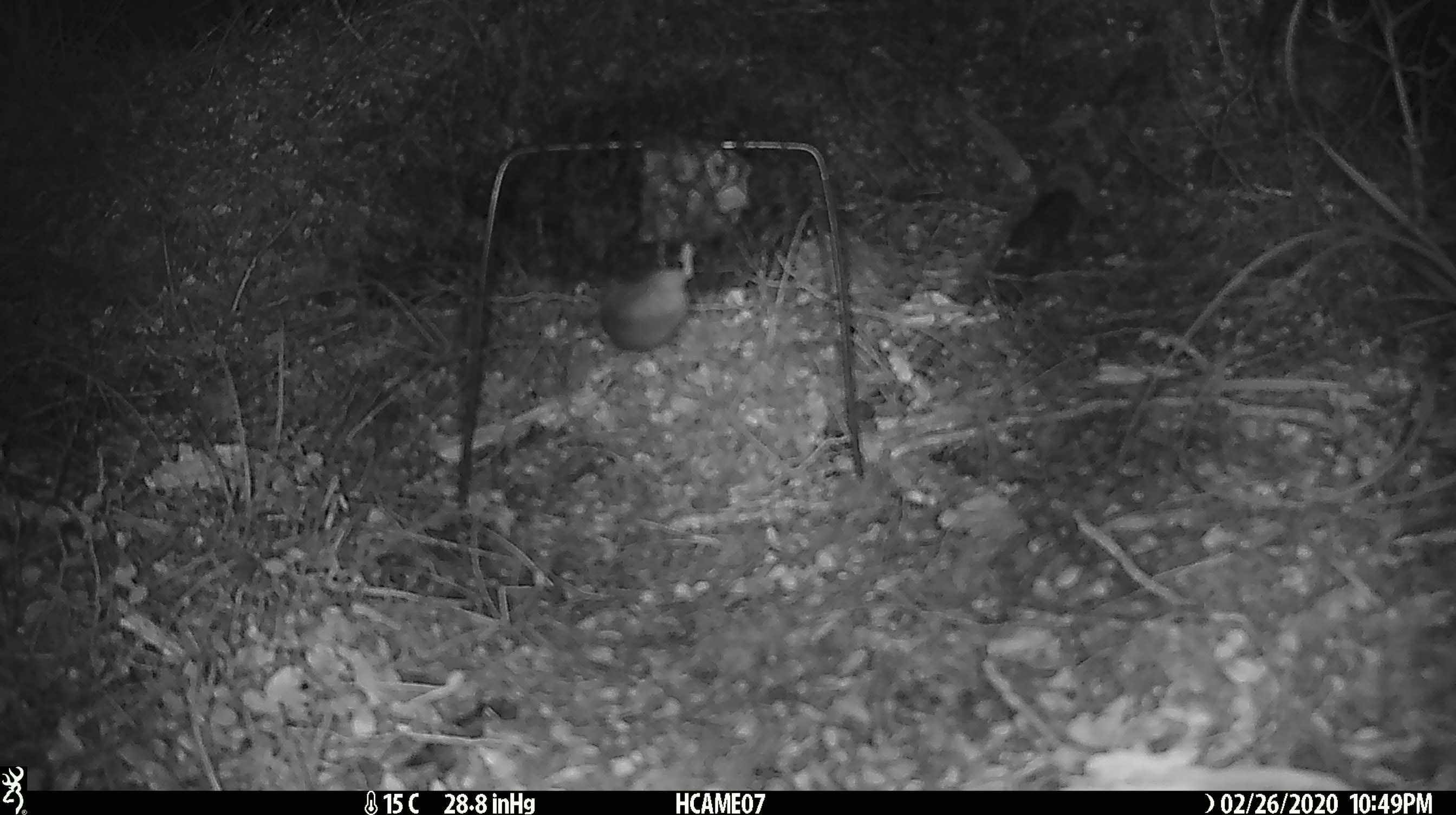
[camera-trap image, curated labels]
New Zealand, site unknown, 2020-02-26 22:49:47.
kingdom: Animalia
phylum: Chordata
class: Mammalia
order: Rodentia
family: Muridae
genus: Mus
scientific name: Mus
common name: mouse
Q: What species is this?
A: Mouse (Mus).